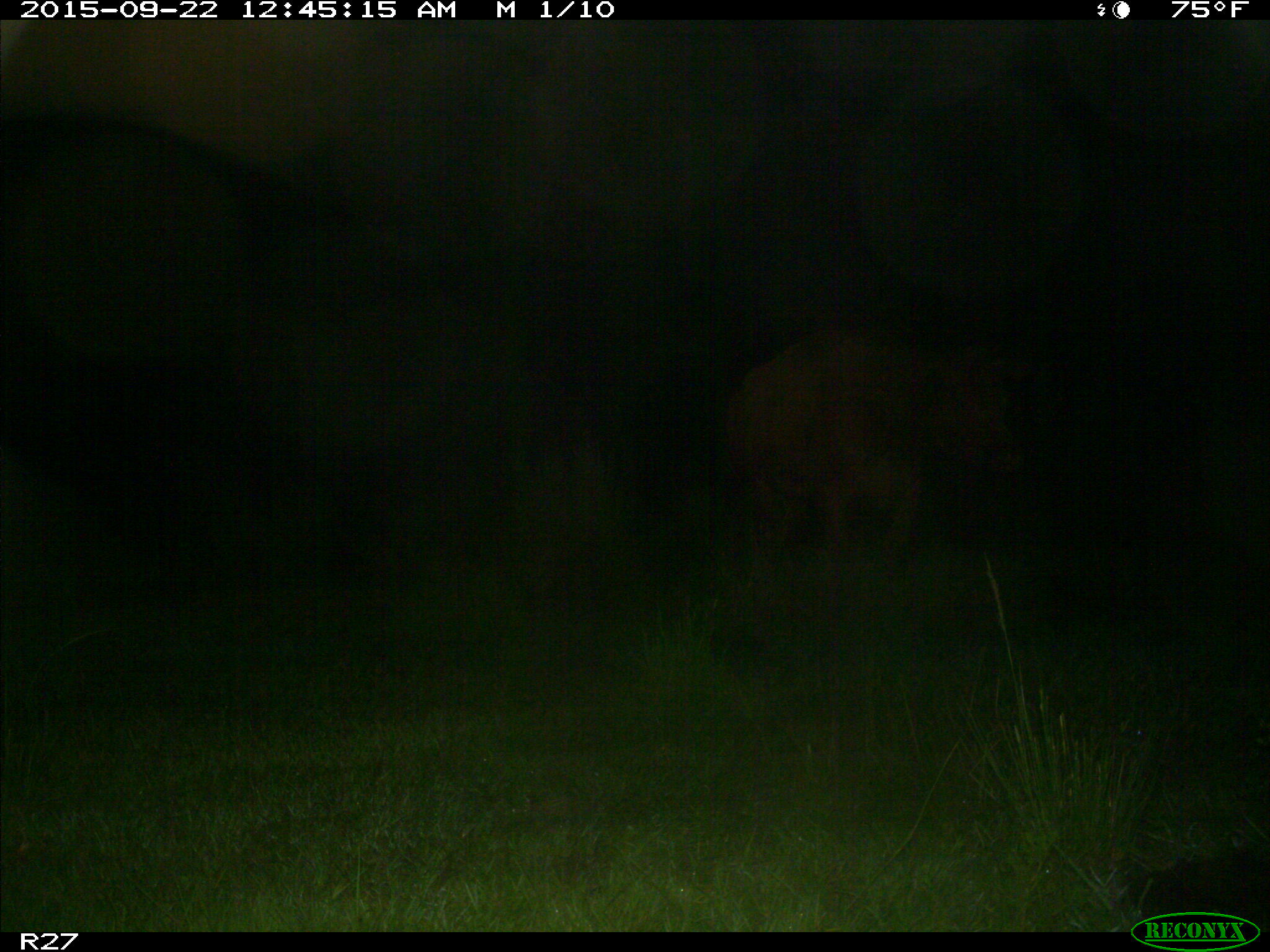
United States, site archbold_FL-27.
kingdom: Animalia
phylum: Chordata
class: Mammalia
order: Artiodactyla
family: Bovidae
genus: Bos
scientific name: Bos taurus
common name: domestic cow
Bos taurus (domestic cow).